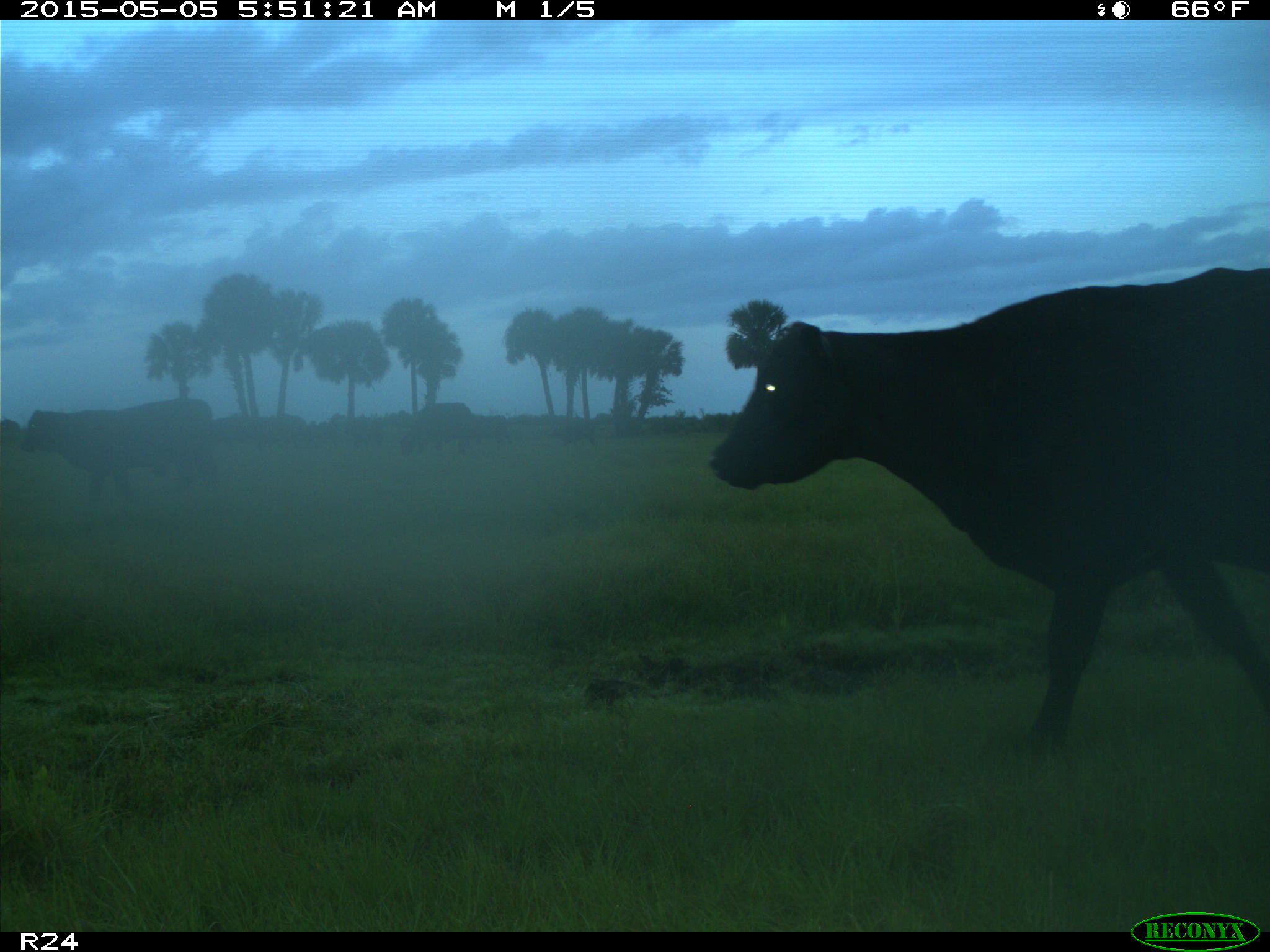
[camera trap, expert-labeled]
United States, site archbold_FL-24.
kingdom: Animalia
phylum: Chordata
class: Mammalia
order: Artiodactyla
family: Bovidae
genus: Bos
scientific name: Bos taurus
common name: domestic cow